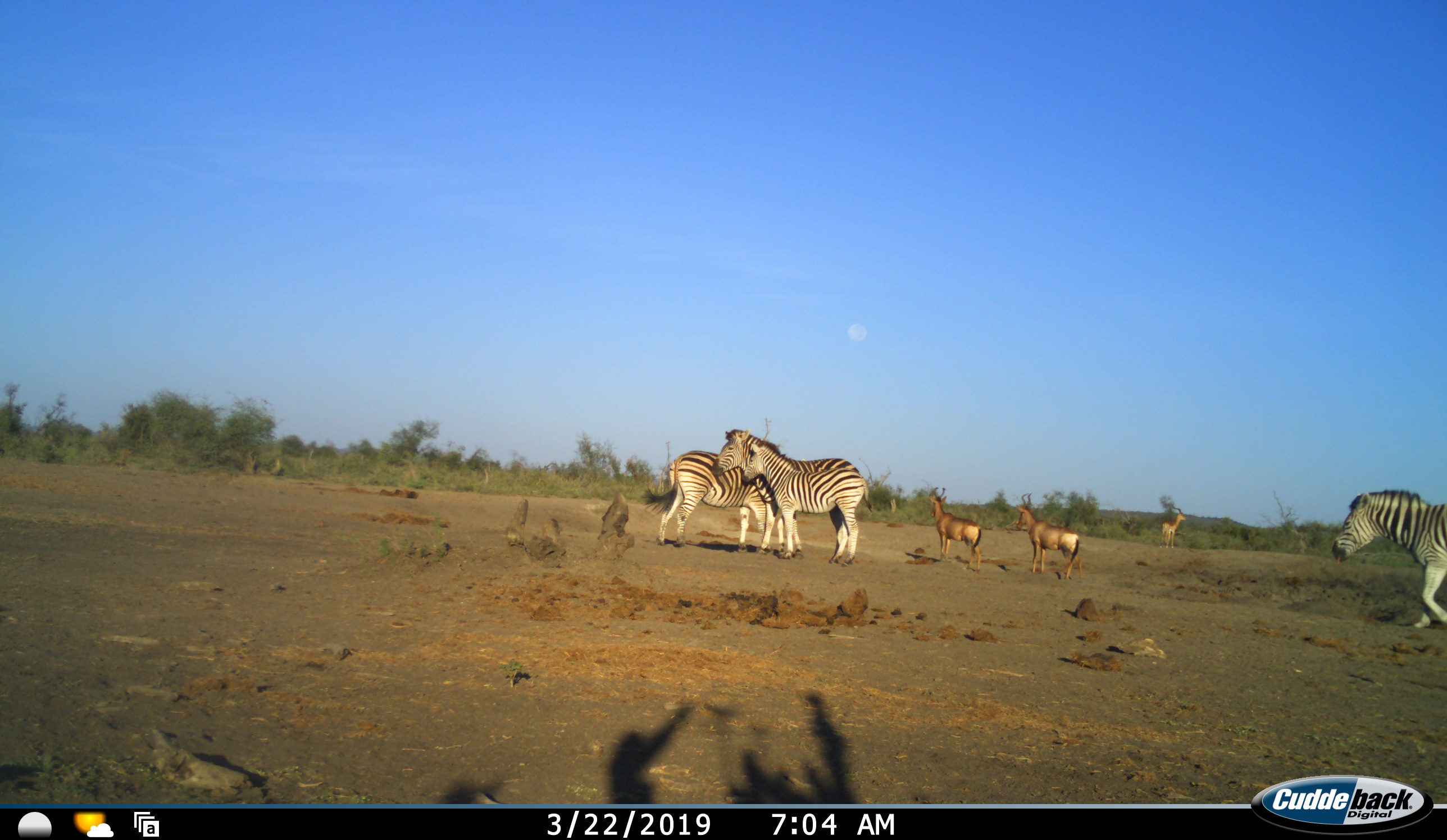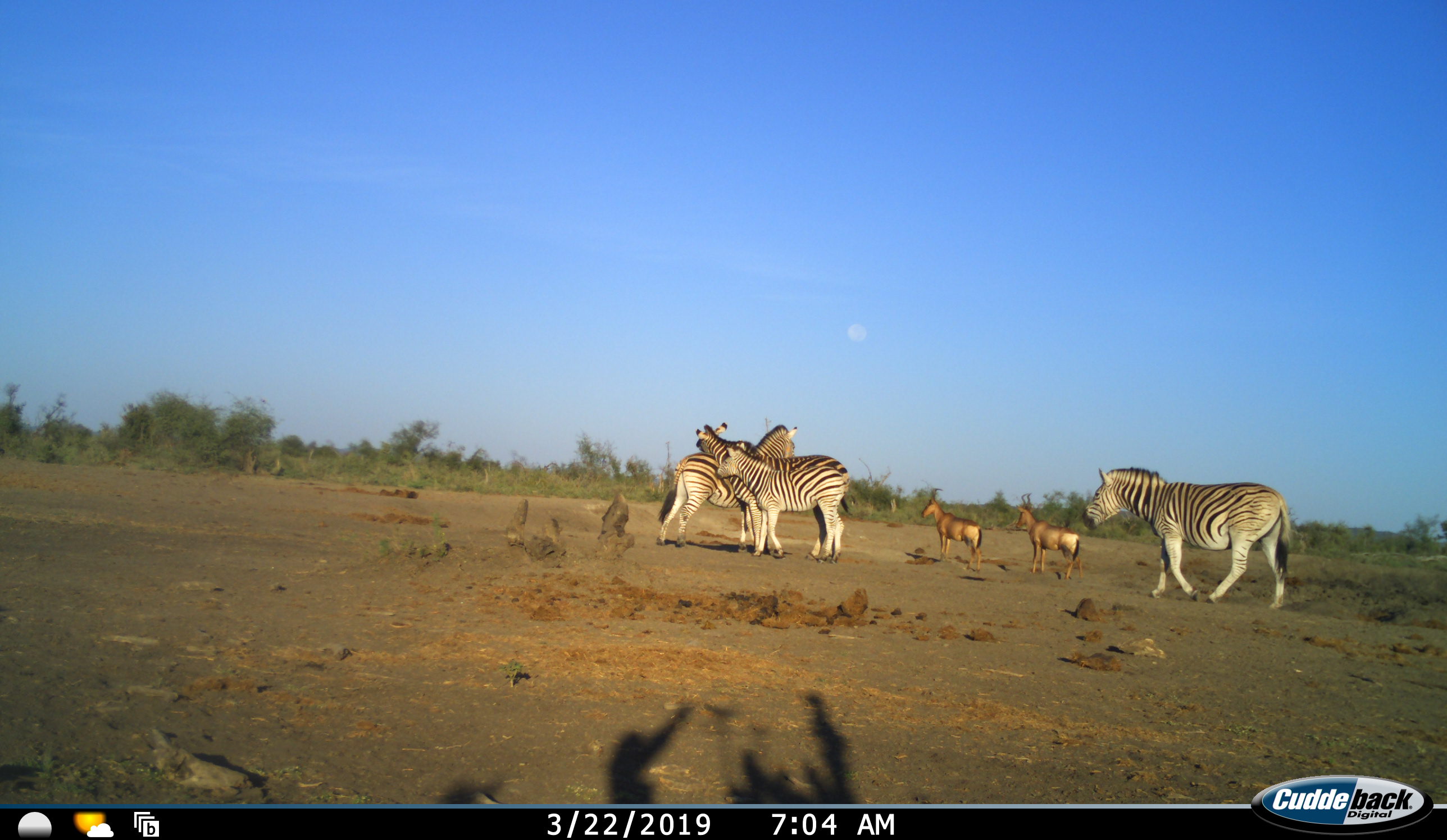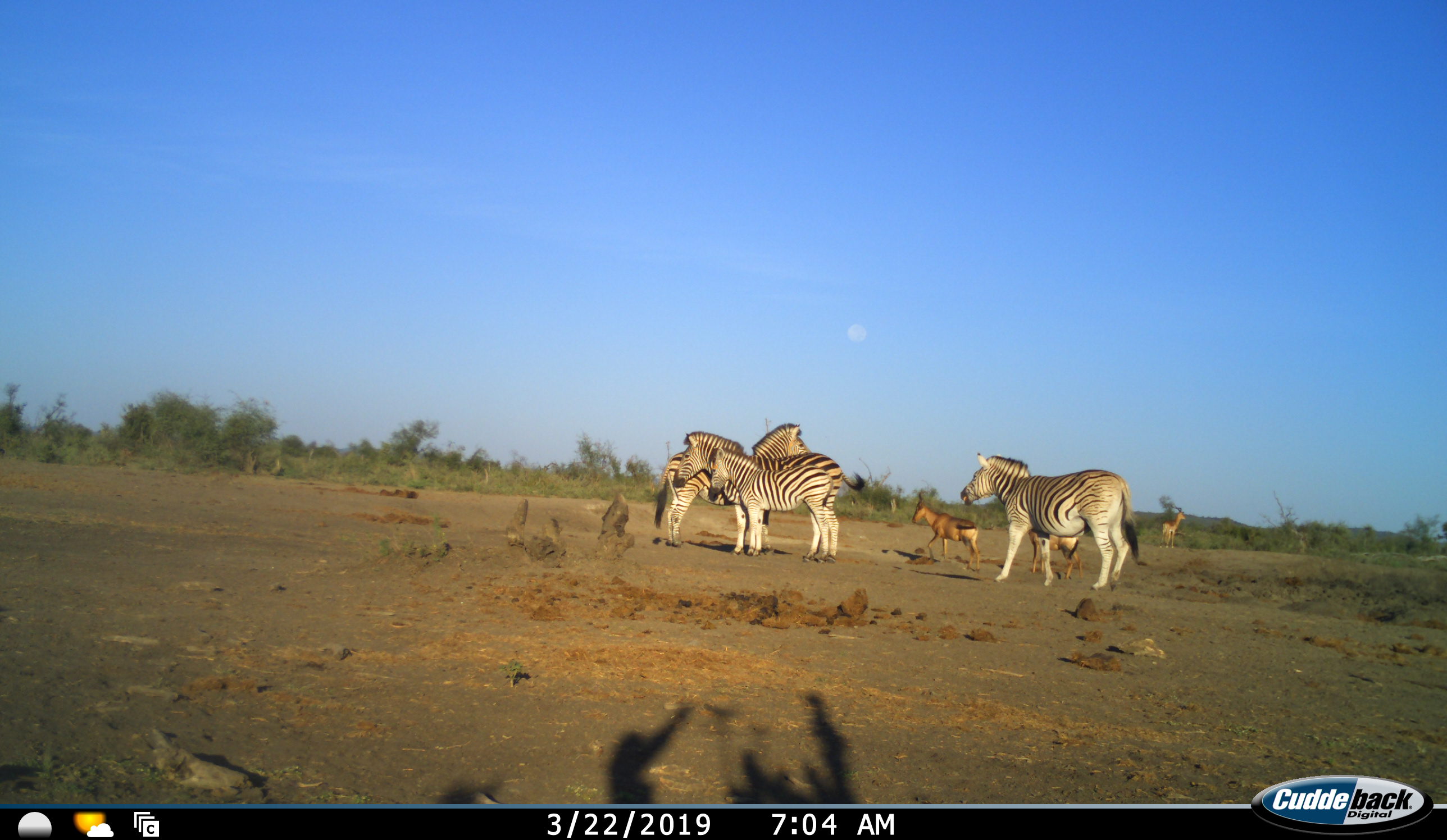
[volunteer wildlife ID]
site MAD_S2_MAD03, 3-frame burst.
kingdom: Animalia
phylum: Chordata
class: Mammalia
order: Perissodactyla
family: Equidae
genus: Equus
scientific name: Equus quagga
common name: plains zebra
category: zebraplains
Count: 4.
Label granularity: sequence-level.